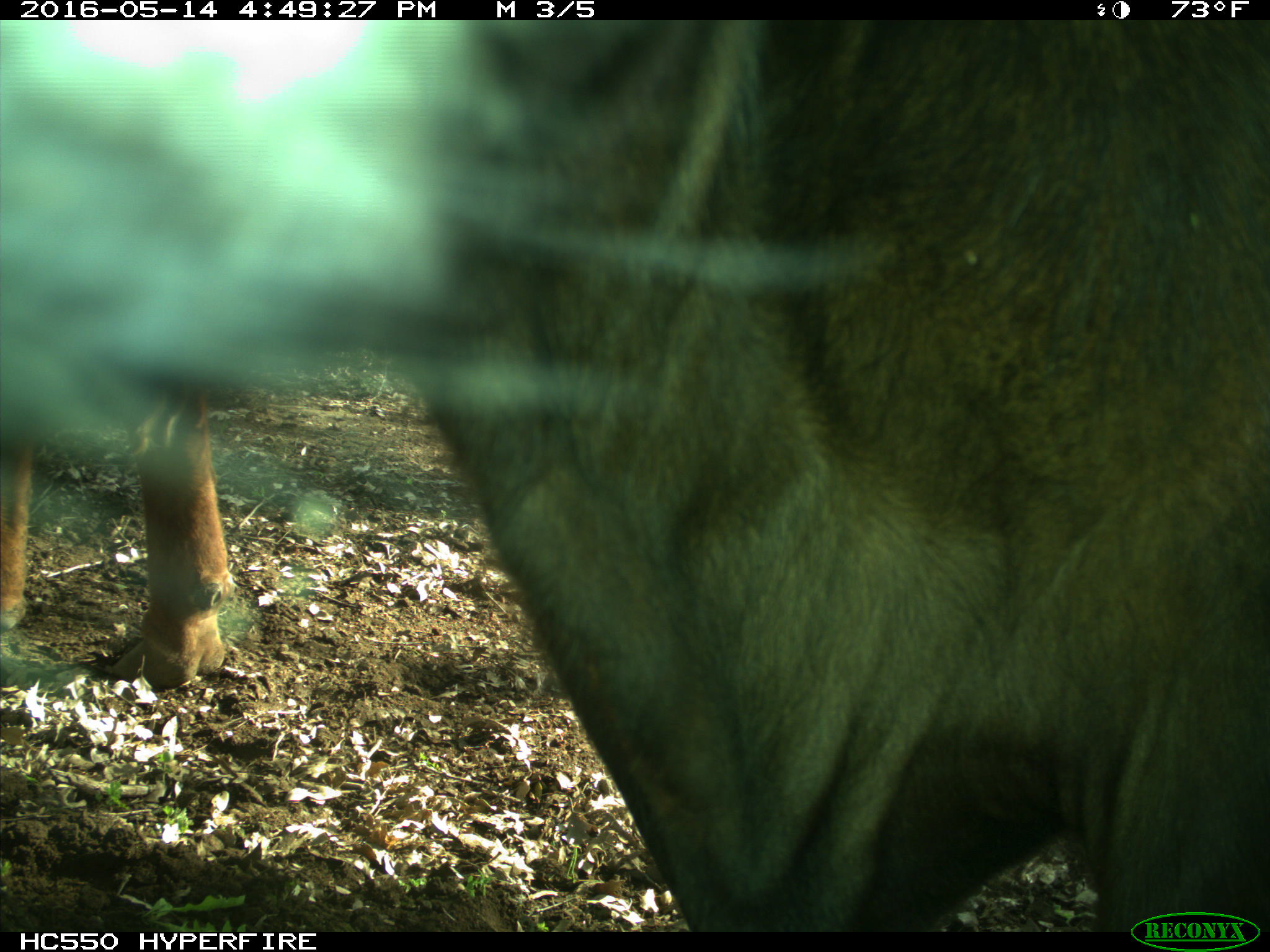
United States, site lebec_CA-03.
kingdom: Animalia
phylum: Chordata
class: Mammalia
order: Artiodactyla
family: Bovidae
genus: Bos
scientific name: Bos taurus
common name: domestic cow